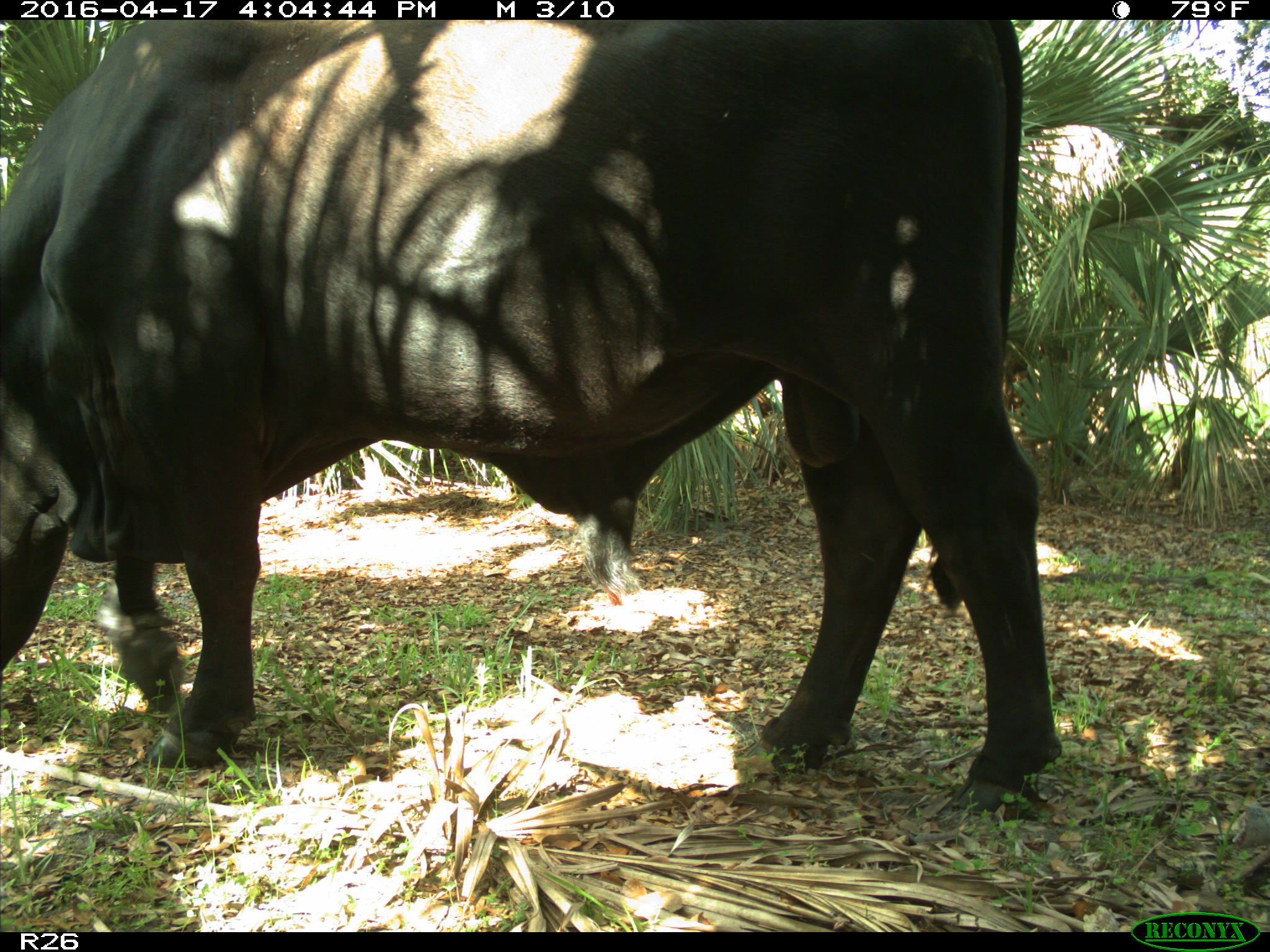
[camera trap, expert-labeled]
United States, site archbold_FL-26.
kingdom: Animalia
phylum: Chordata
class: Mammalia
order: Artiodactyla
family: Bovidae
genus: Bos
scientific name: Bos taurus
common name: domestic cow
Bos taurus (domestic cow).